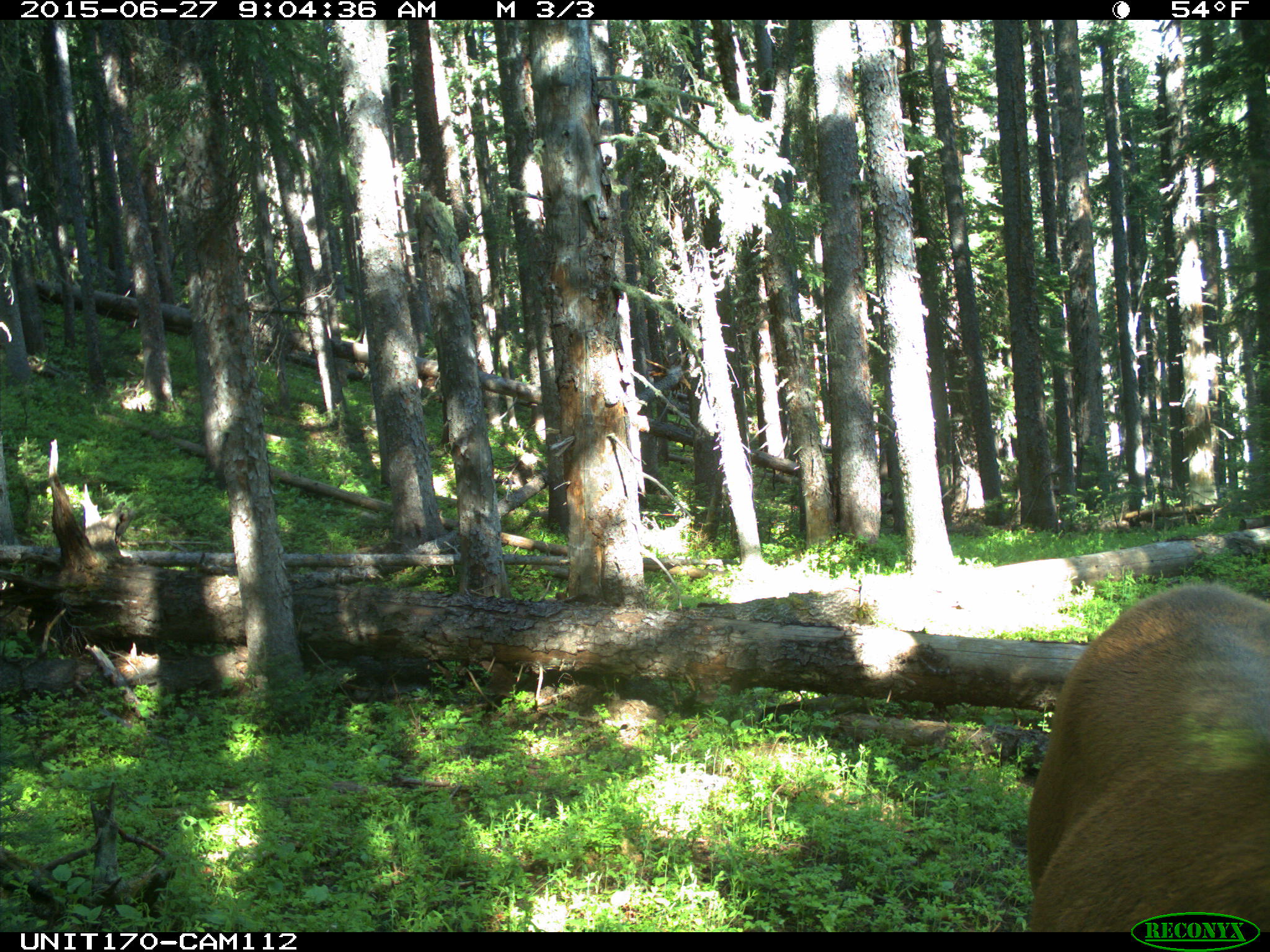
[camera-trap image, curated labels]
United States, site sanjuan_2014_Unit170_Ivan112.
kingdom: Animalia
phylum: Chordata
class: Mammalia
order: Artiodactyla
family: Cervidae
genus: Cervus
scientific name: Cervus elaphus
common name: red deer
Cervus elaphus (red deer).